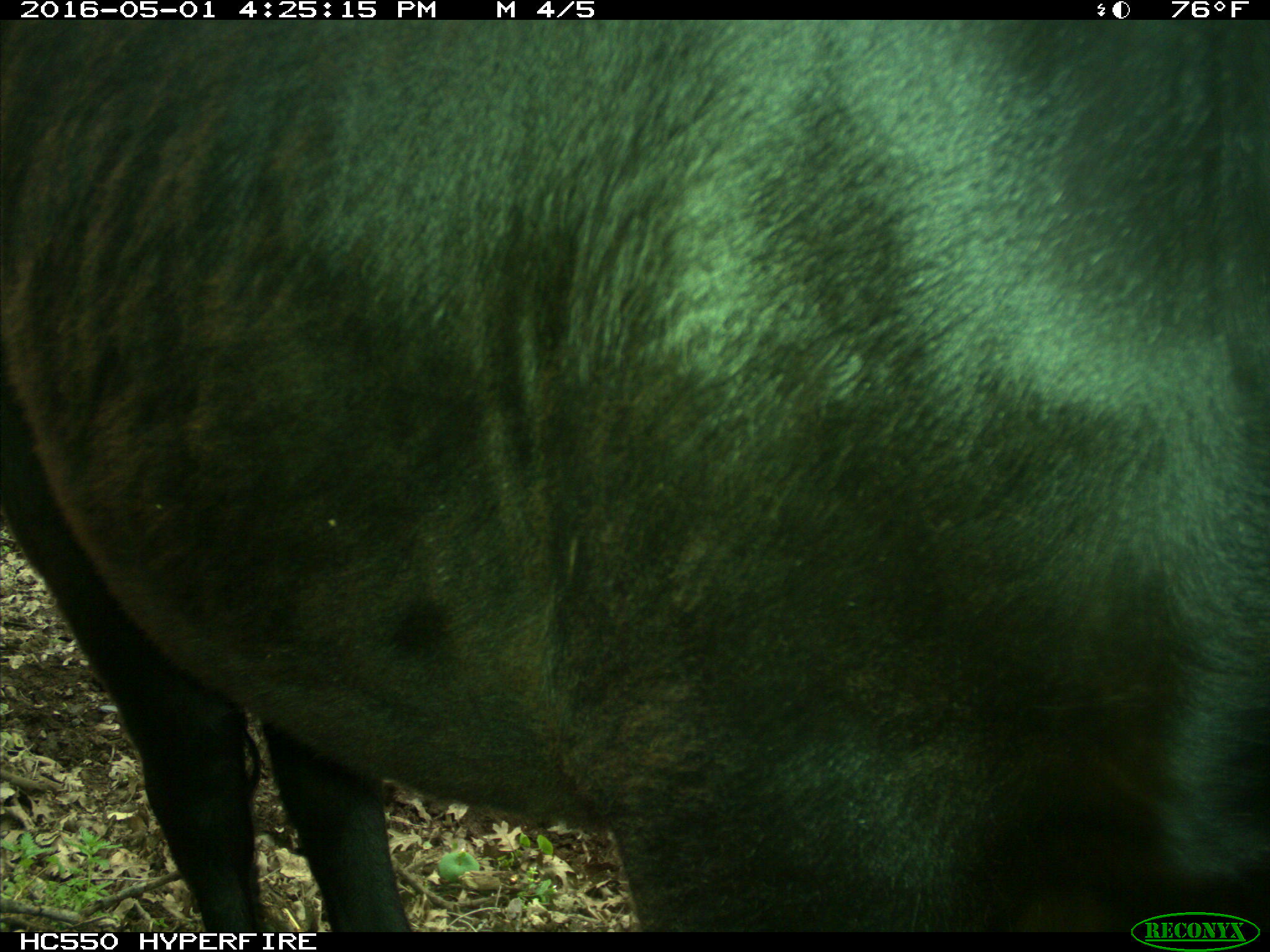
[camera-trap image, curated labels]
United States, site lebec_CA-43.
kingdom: Animalia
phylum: Chordata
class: Mammalia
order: Artiodactyla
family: Bovidae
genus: Bos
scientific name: Bos taurus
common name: domestic cow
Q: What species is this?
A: Bos taurus (domestic cow).